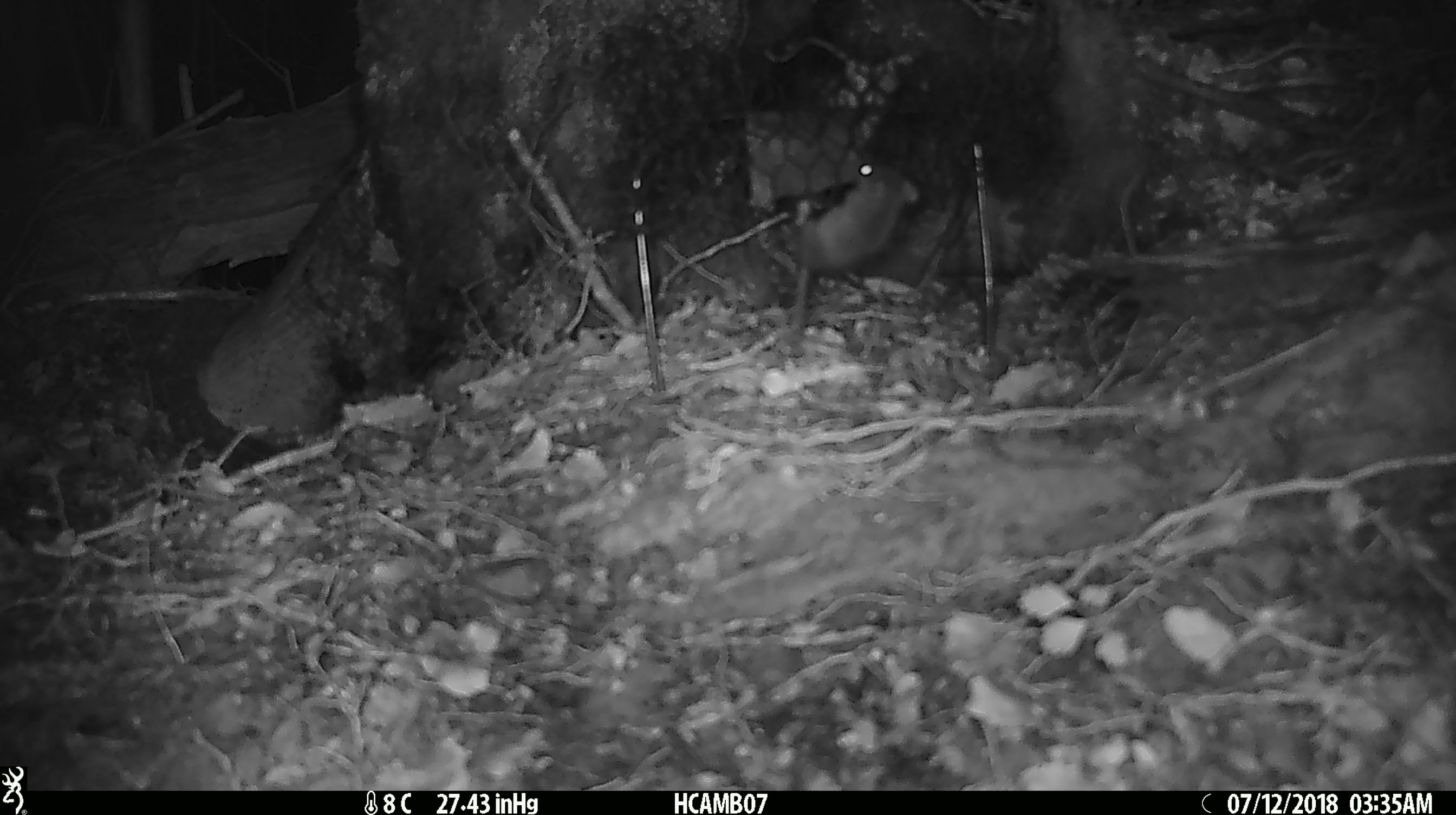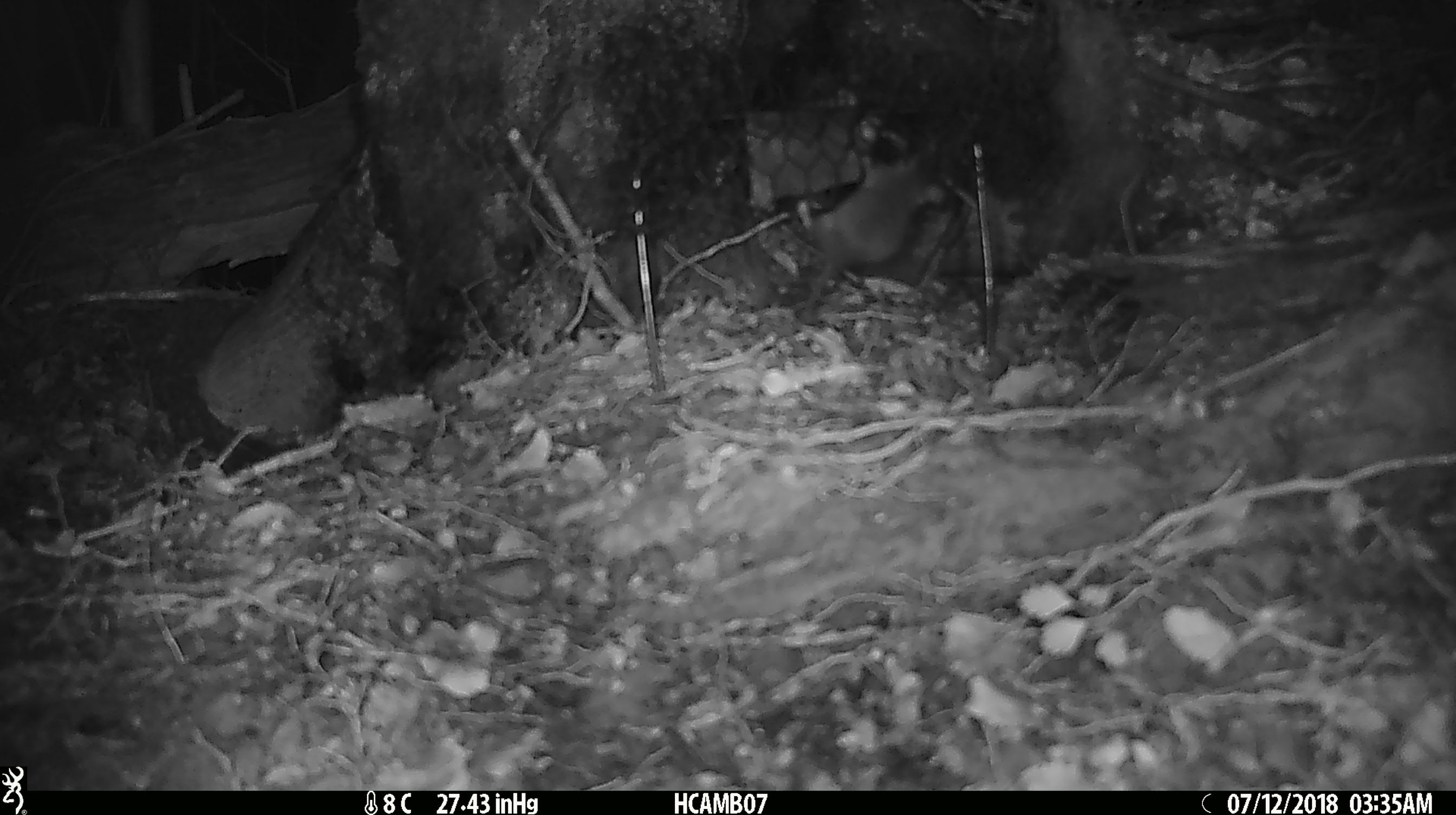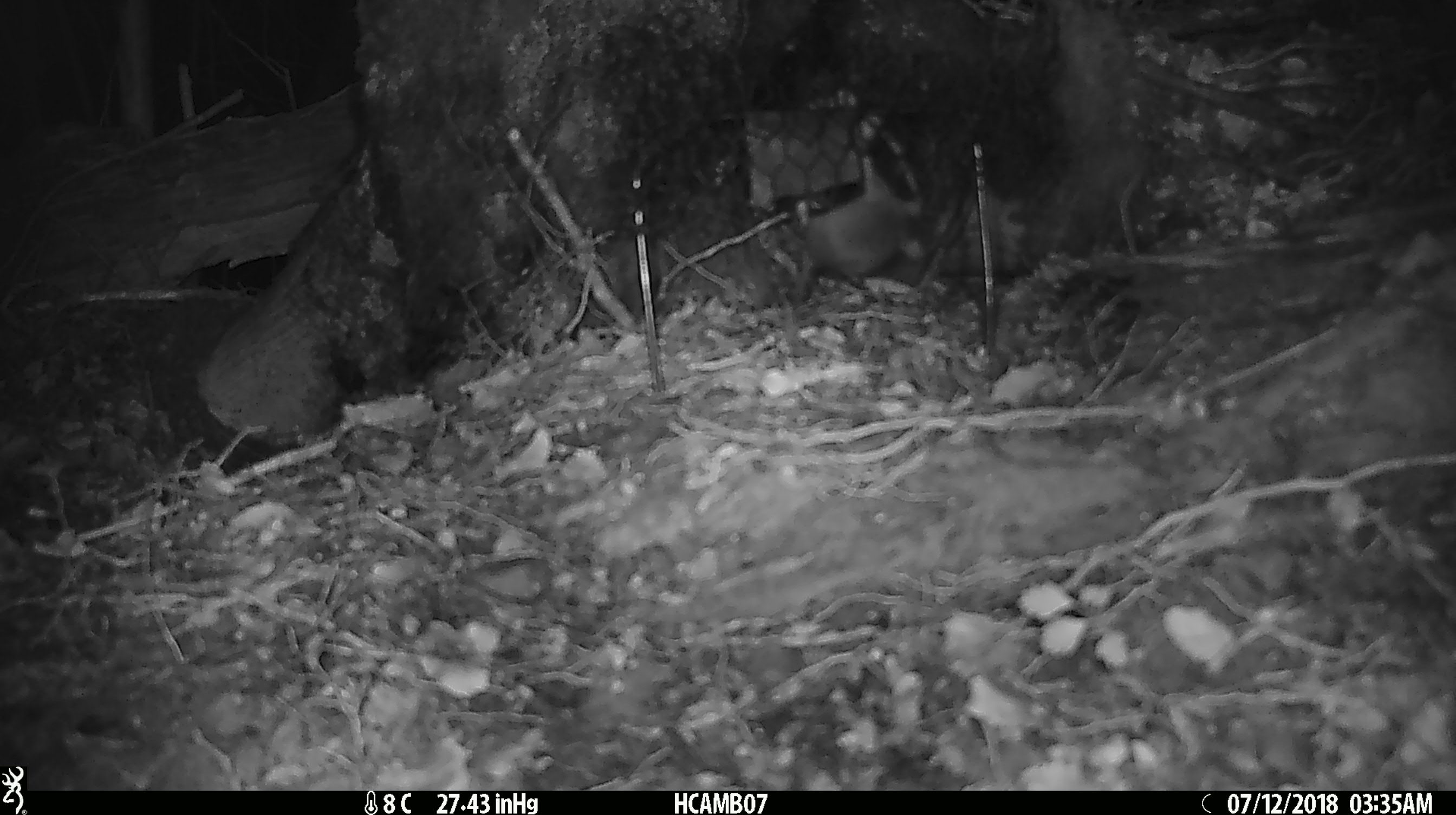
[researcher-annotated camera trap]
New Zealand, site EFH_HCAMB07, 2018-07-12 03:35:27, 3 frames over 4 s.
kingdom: Animalia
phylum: Chordata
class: Mammalia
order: Rodentia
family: Muridae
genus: Mus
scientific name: Mus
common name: mouse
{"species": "mouse (Mus)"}